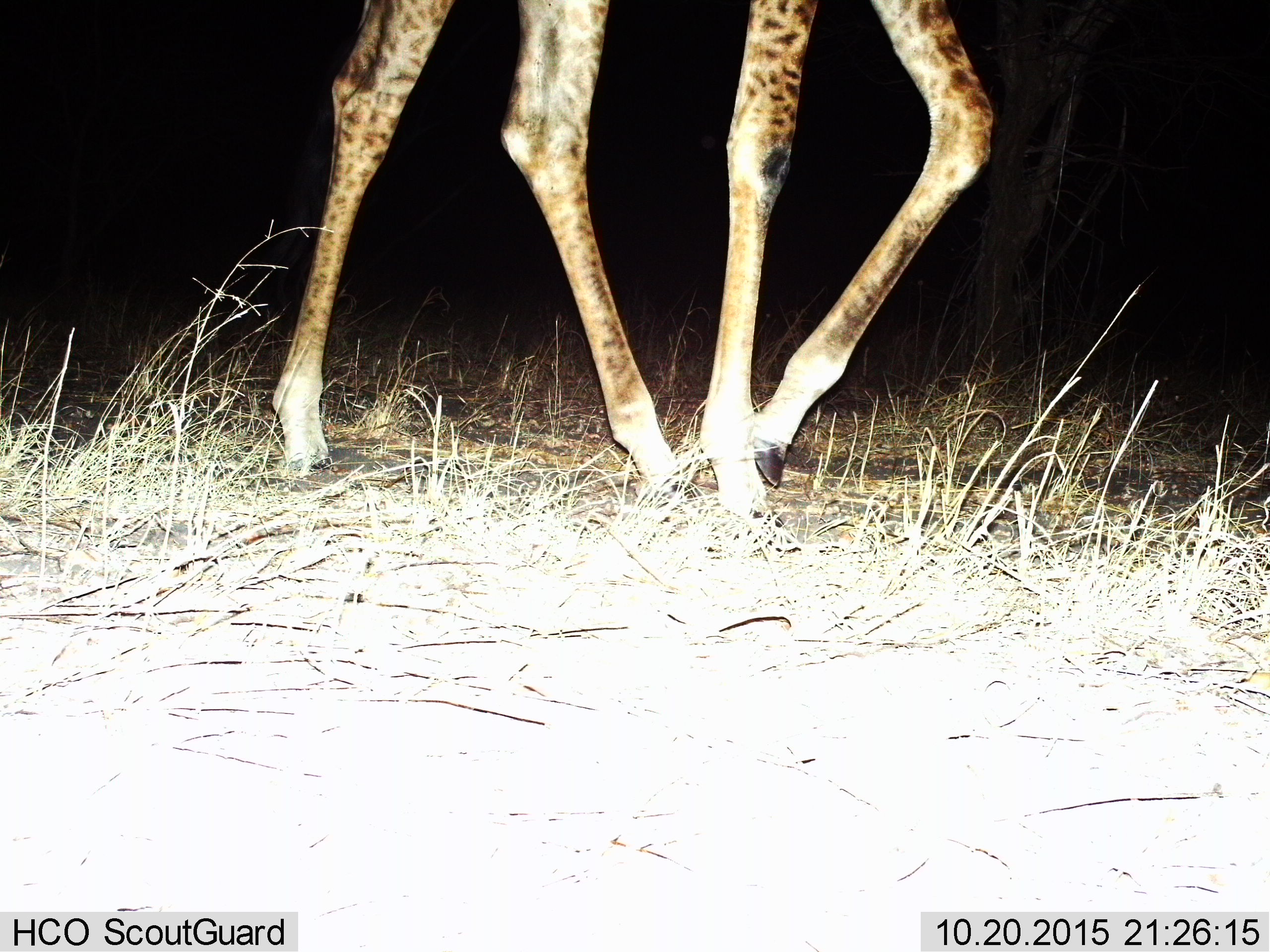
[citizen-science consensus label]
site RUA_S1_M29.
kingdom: Animalia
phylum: Chordata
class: Mammalia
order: Artiodactyla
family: Giraffidae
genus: Giraffa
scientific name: Giraffa camelopardalis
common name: giraffe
Giraffe (Giraffa camelopardalis), count 1. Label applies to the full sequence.